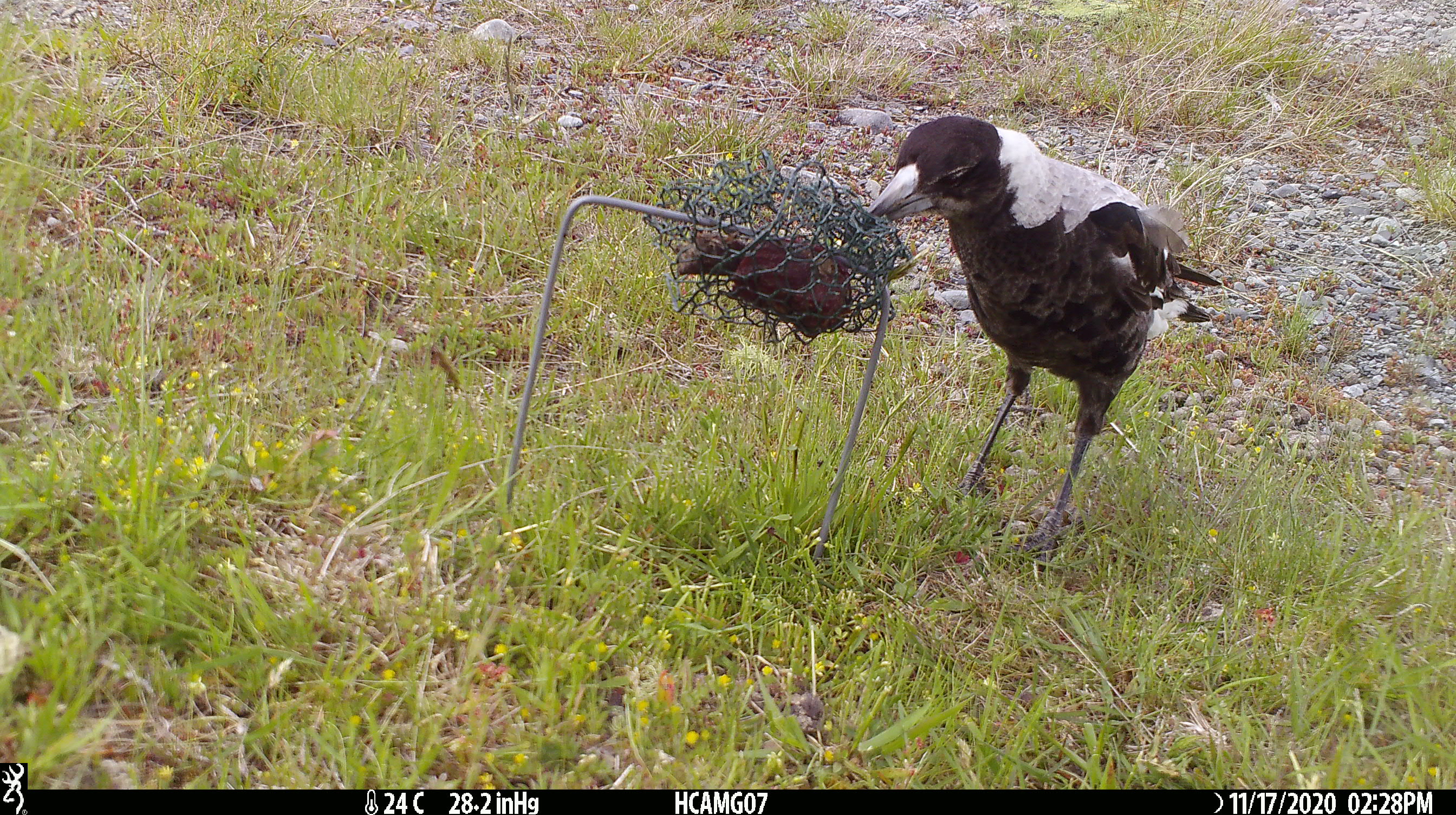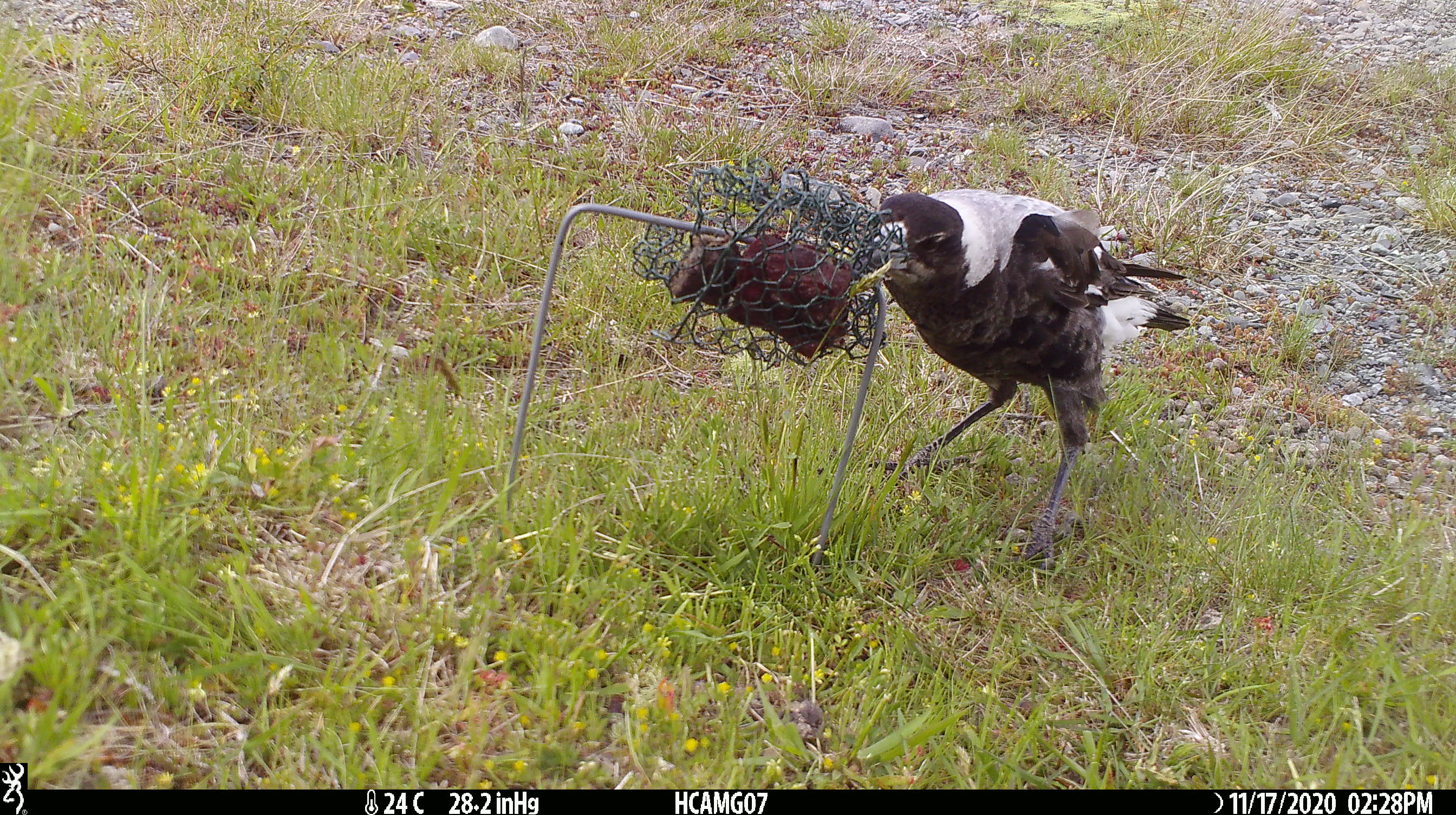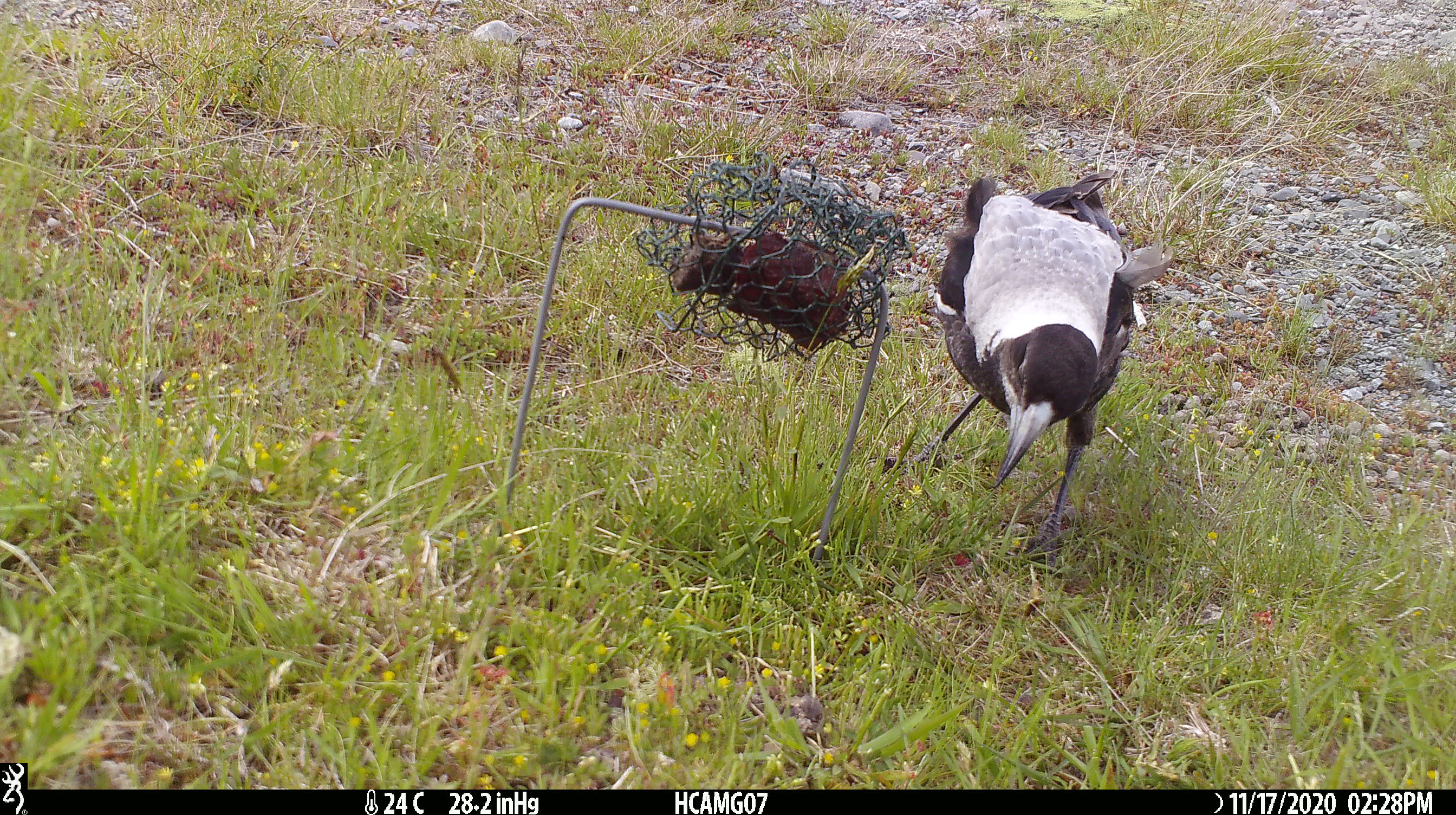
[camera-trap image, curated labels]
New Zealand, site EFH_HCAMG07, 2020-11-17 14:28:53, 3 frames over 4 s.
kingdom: Animalia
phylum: Chordata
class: Aves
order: Passeriformes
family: Artamidae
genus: Gymnorhina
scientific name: Gymnorhina tibicen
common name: australian magpie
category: magpie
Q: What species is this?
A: Magpie (australian magpie) (Gymnorhina tibicen).